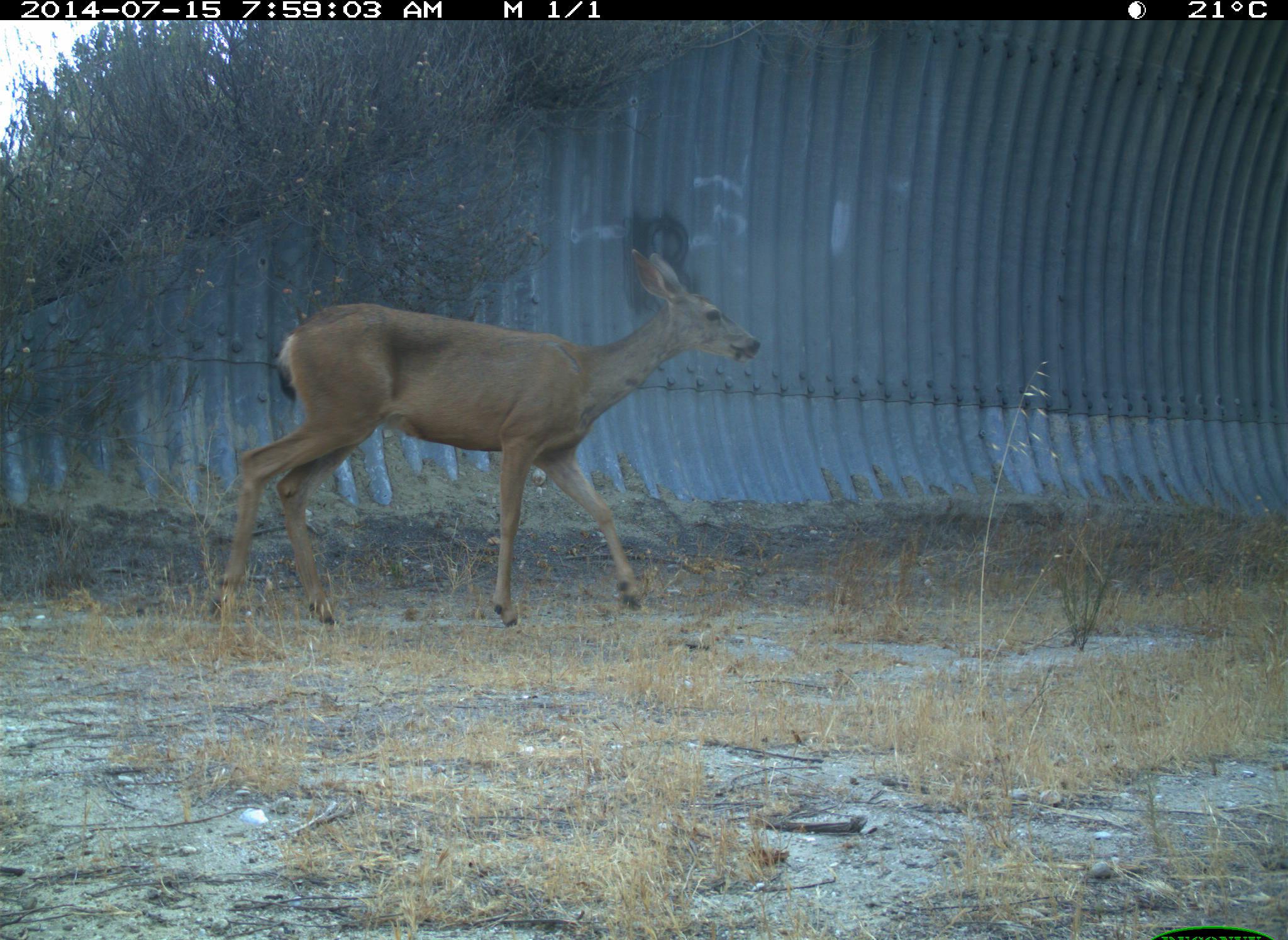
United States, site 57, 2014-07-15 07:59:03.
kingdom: Animalia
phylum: Chordata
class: Mammalia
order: Artiodactyla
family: Cervidae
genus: Odocoileus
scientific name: Odocoileus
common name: deer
Deer (Odocoileus).